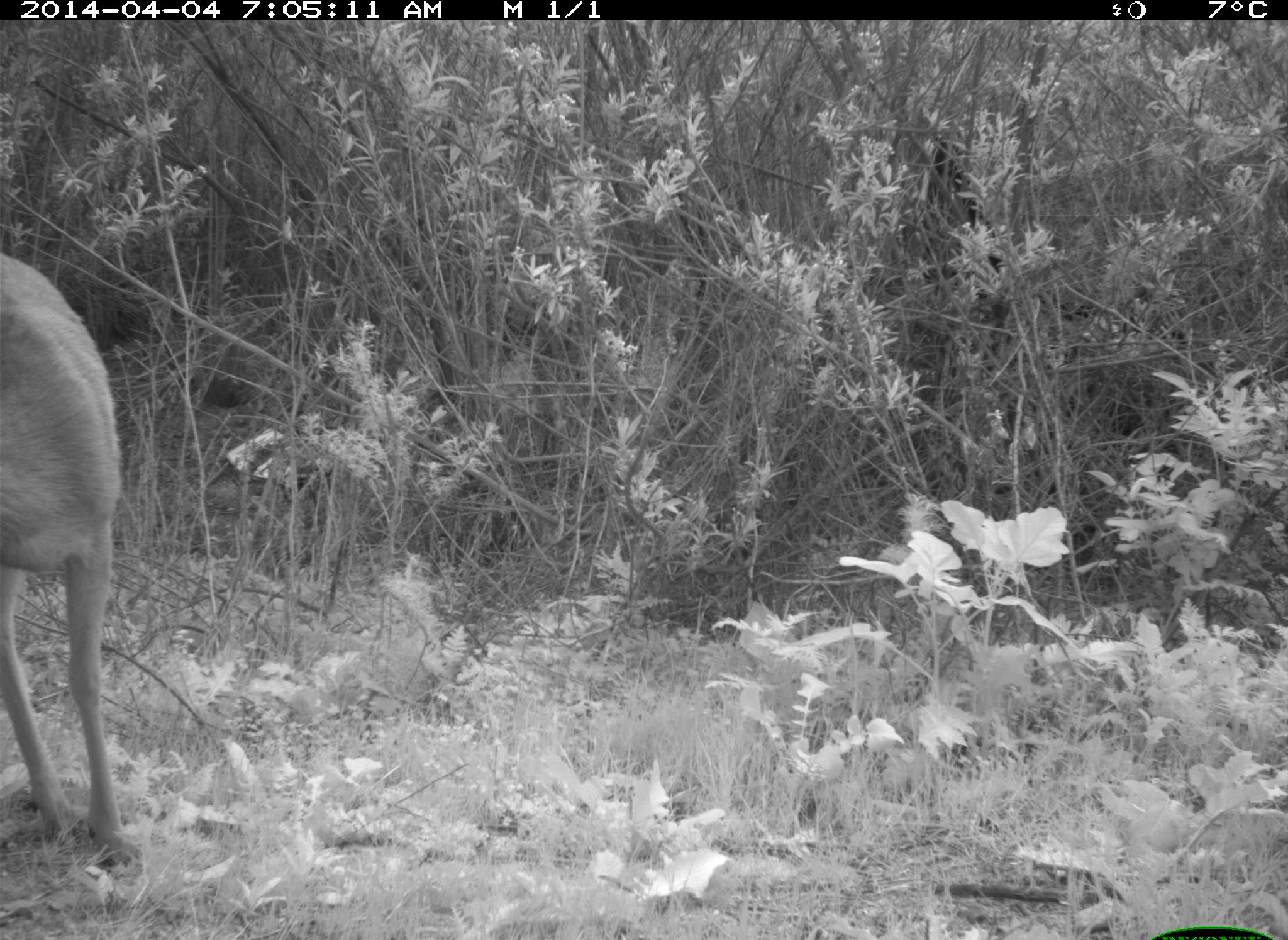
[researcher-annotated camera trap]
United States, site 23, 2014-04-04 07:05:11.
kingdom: Animalia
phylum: Chordata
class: Mammalia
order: Artiodactyla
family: Cervidae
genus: Odocoileus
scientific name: Odocoileus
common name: deer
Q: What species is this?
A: Deer (Odocoileus).